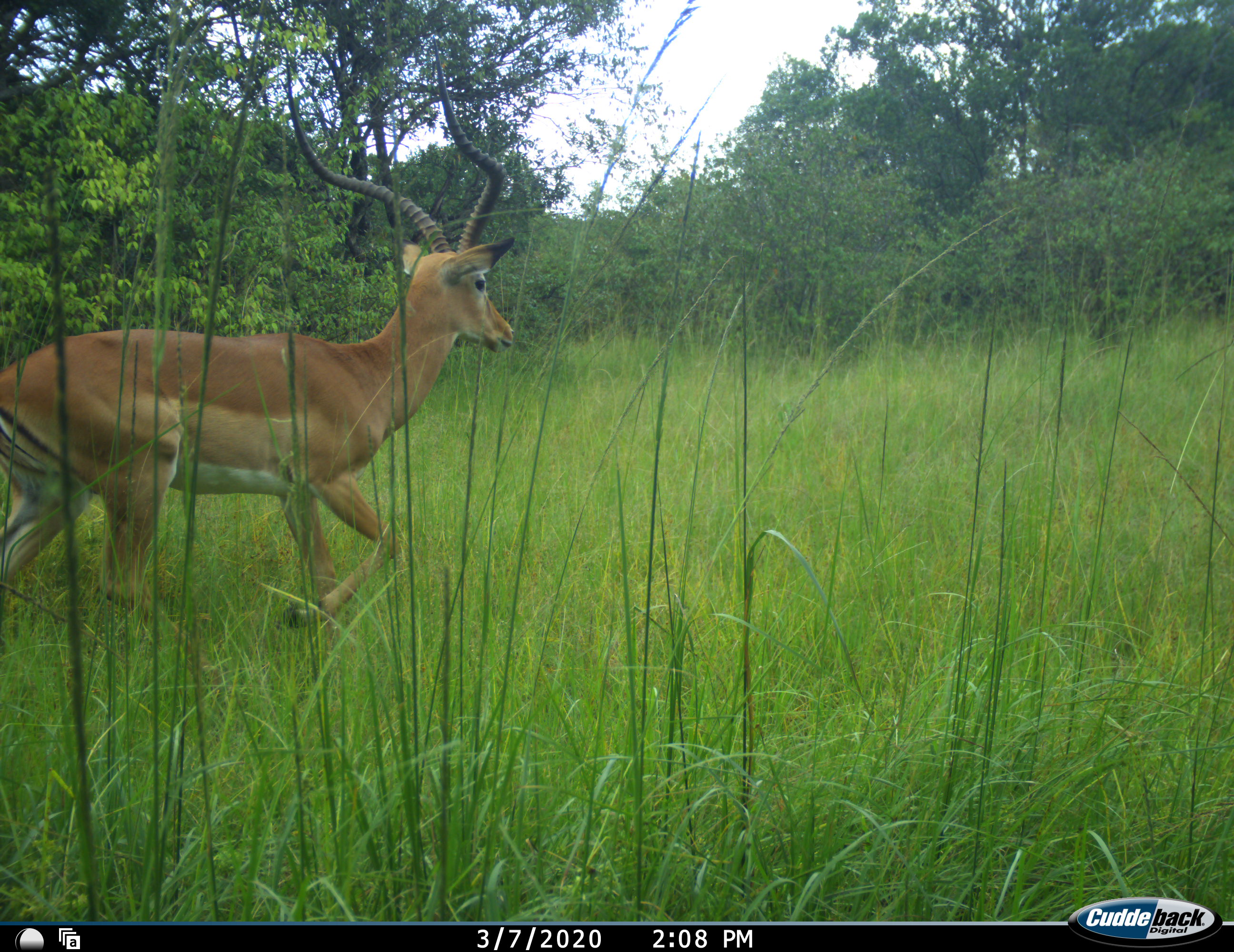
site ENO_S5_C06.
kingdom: Animalia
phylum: Chordata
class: Mammalia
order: Artiodactyla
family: Bovidae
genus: Aepyceros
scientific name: Aepyceros melampus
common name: impala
Impala (Aepyceros melampus), count 1. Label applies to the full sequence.